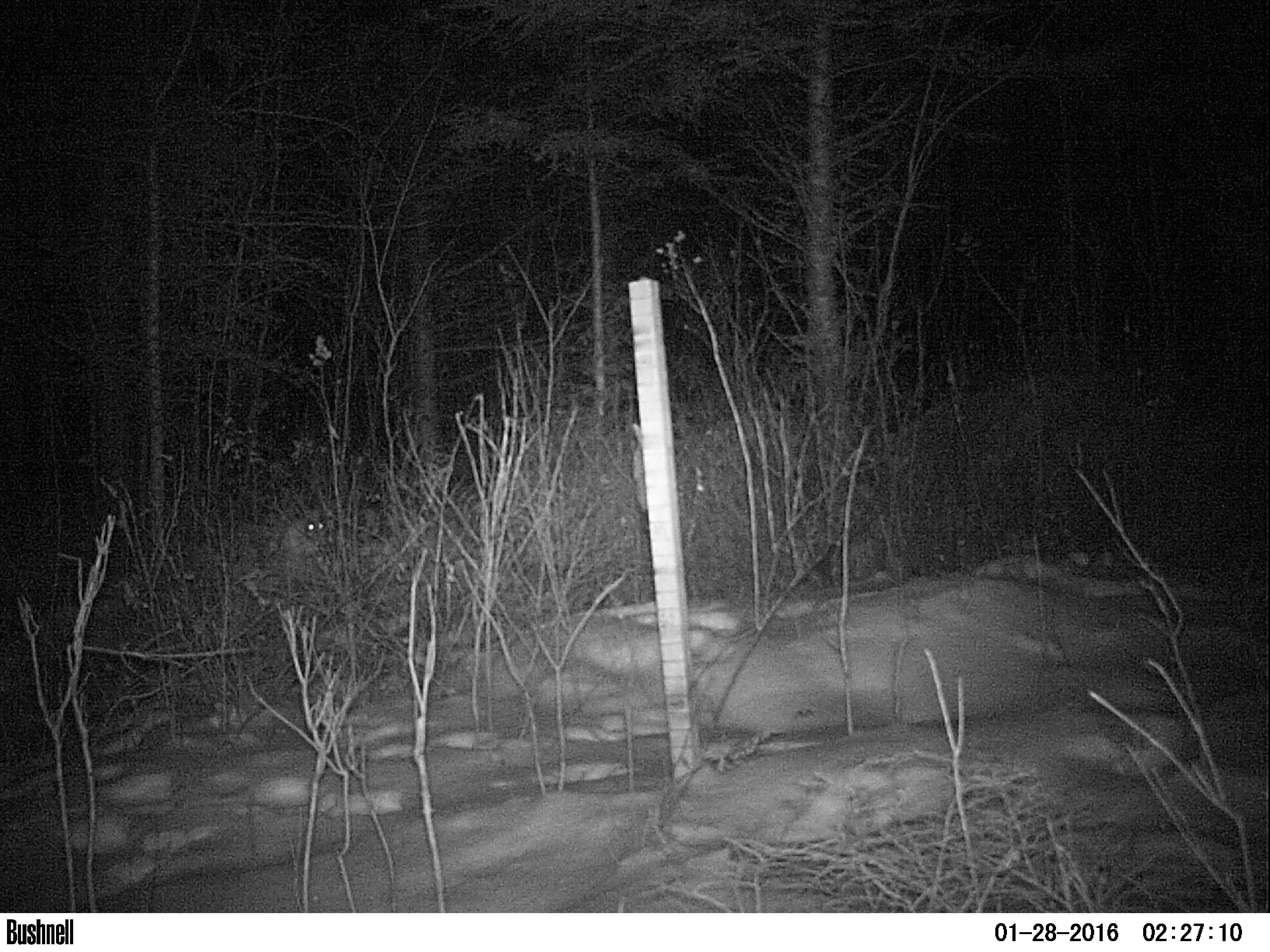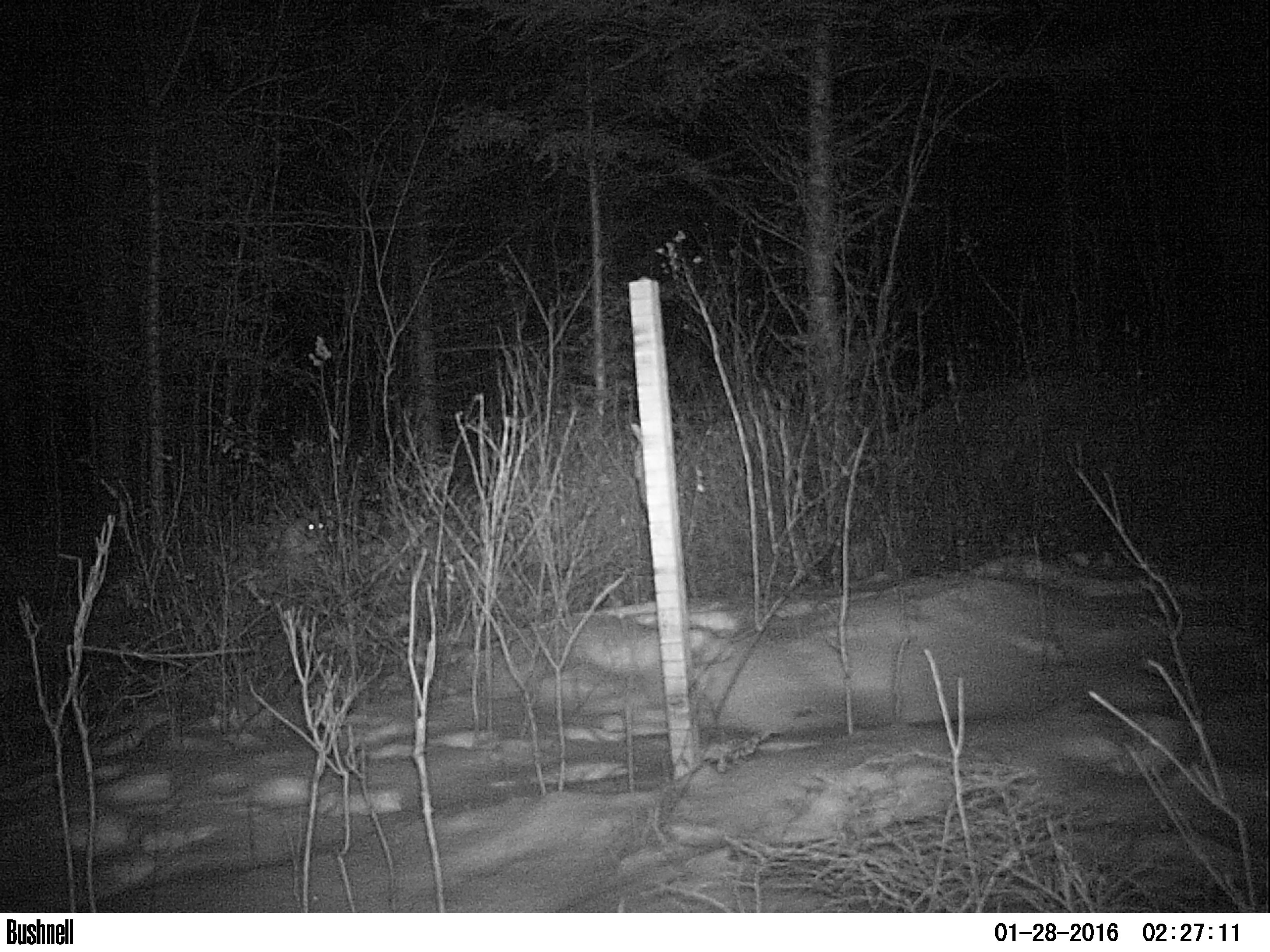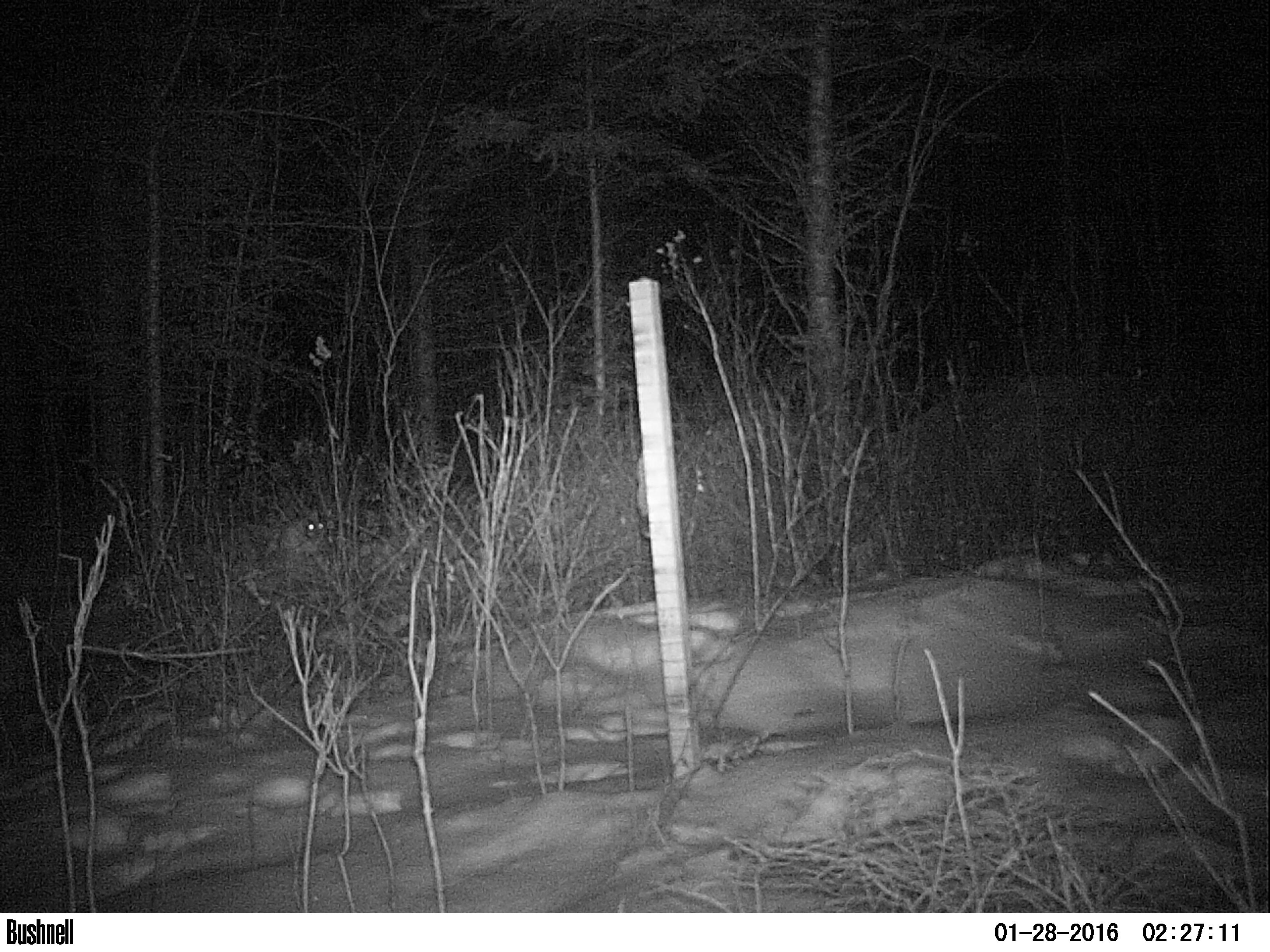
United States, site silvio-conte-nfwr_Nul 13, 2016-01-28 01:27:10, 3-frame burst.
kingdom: Animalia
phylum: Chordata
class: Mammalia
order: Lagomorpha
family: Leporidae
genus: Lepus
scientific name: Lepus americanus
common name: snowshoe hare